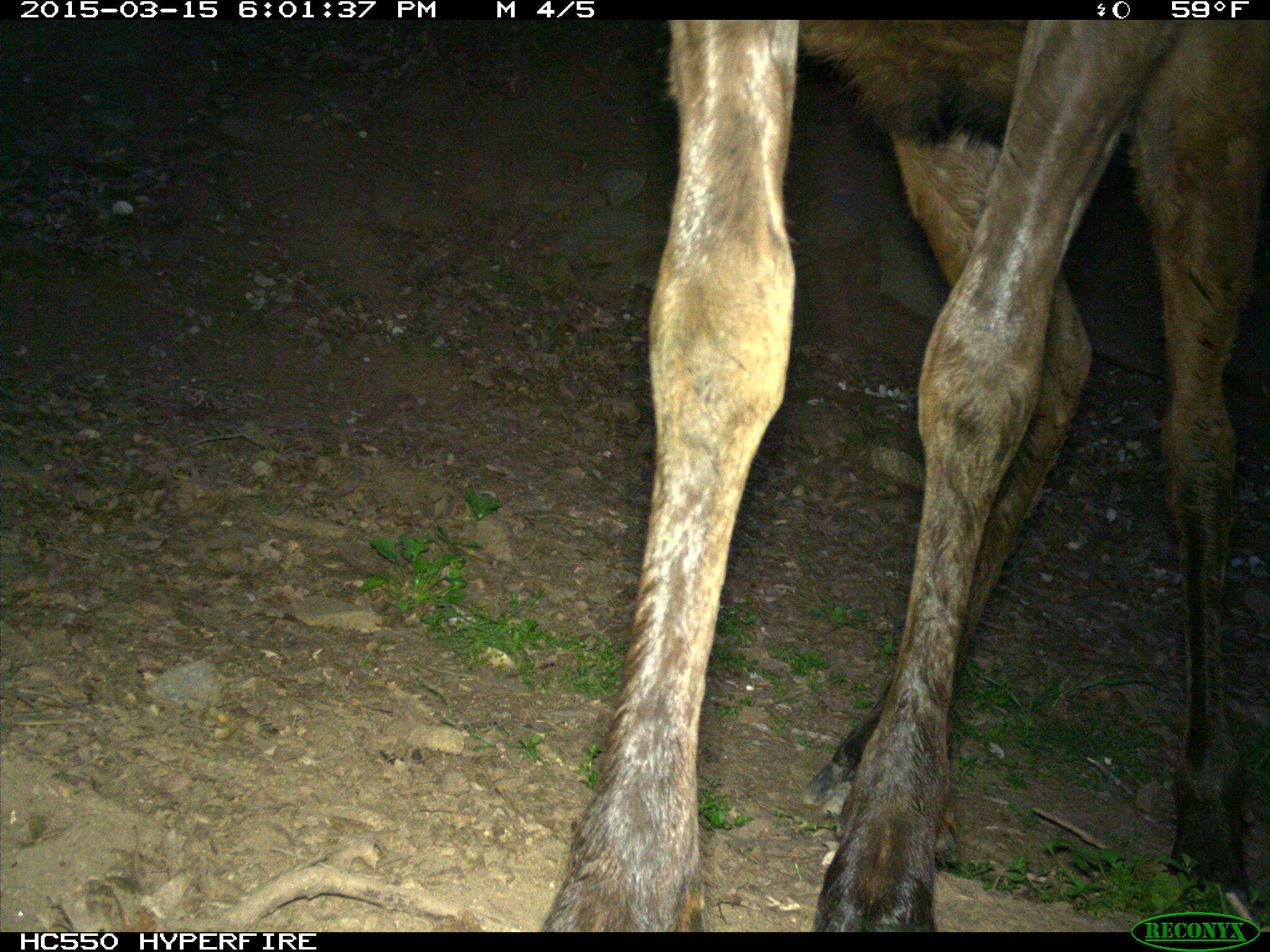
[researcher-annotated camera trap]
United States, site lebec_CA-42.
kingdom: Animalia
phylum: Chordata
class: Mammalia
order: Artiodactyla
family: Cervidae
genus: Cervus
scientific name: Cervus canadensis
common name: elk